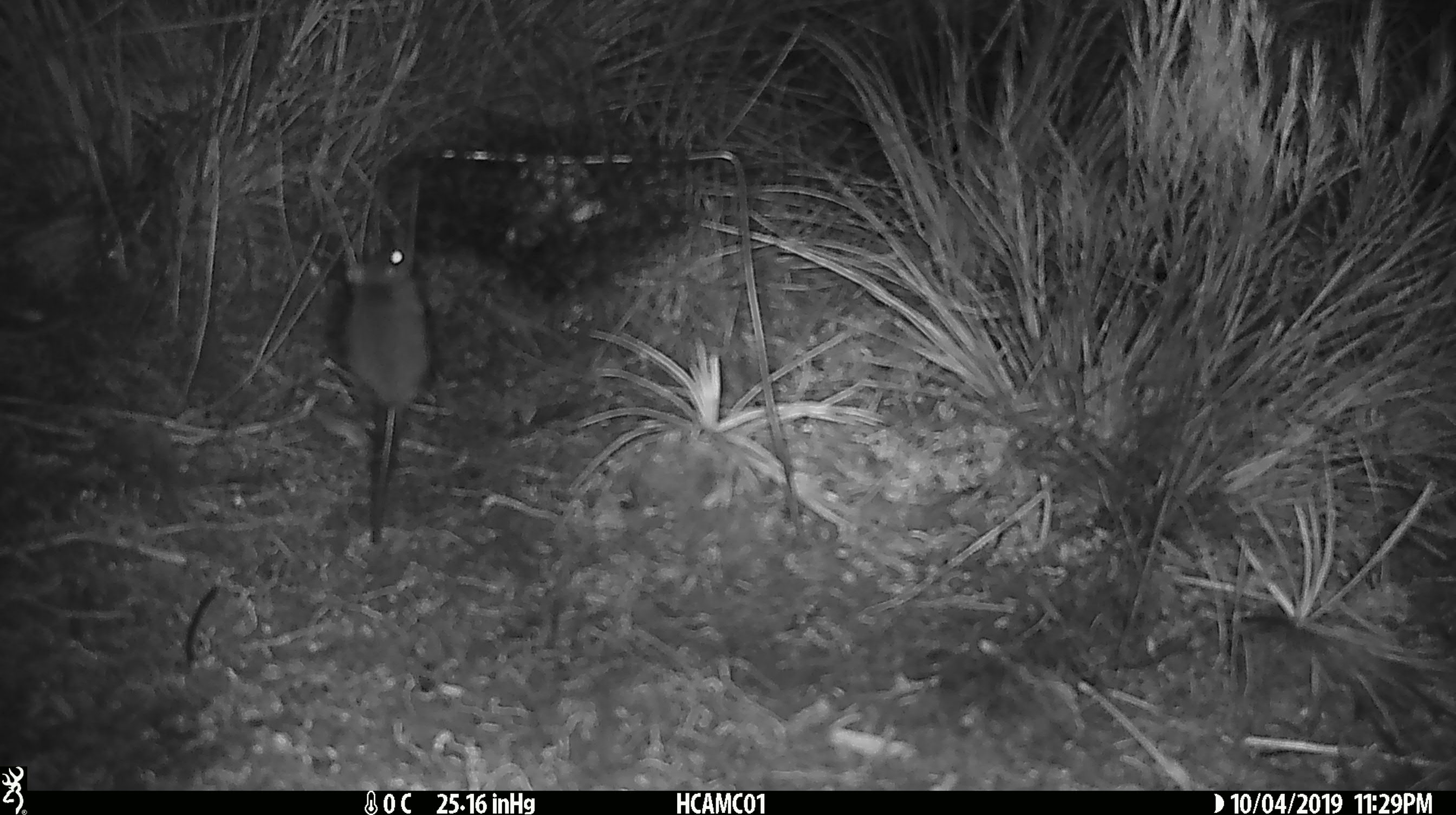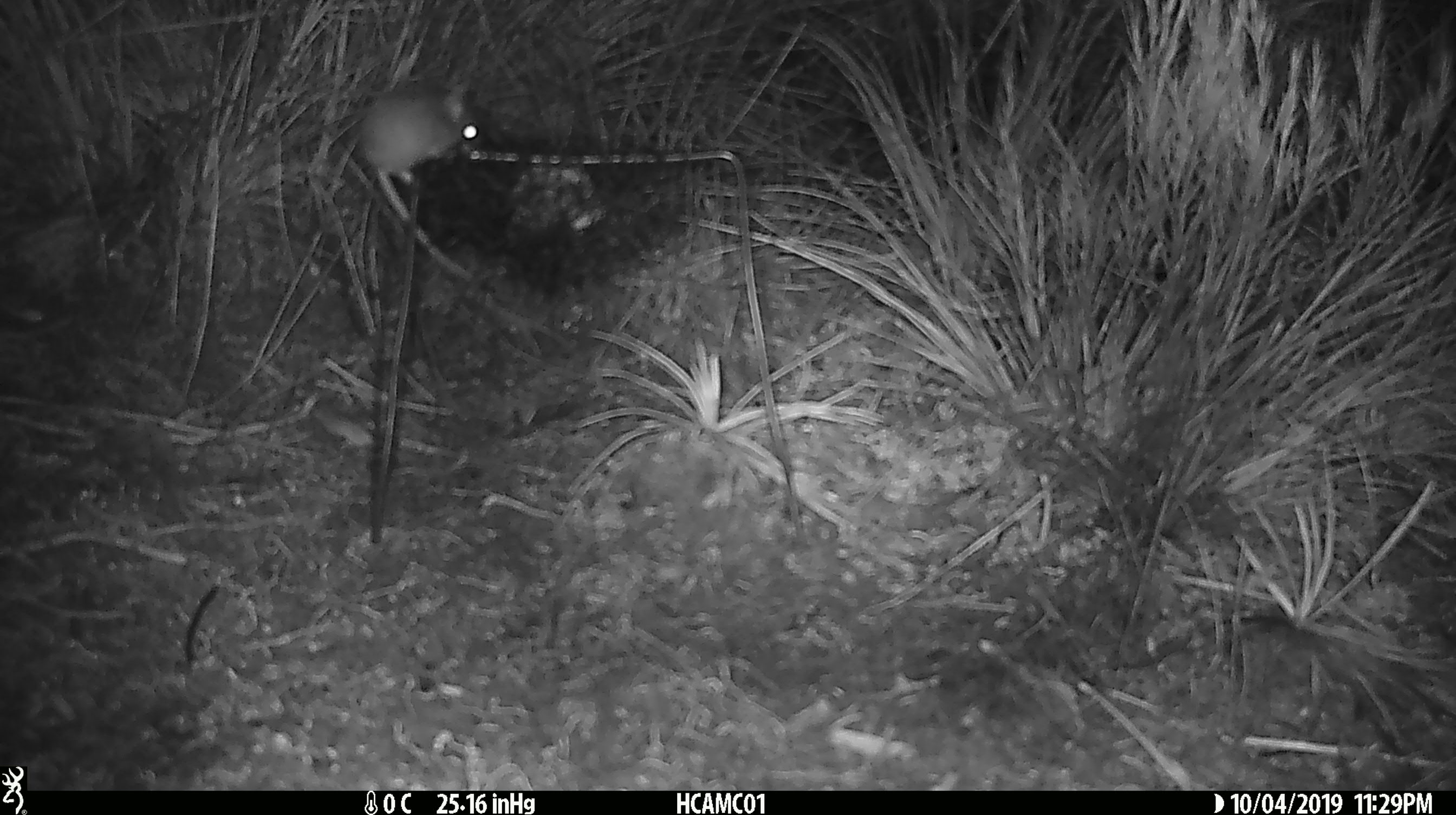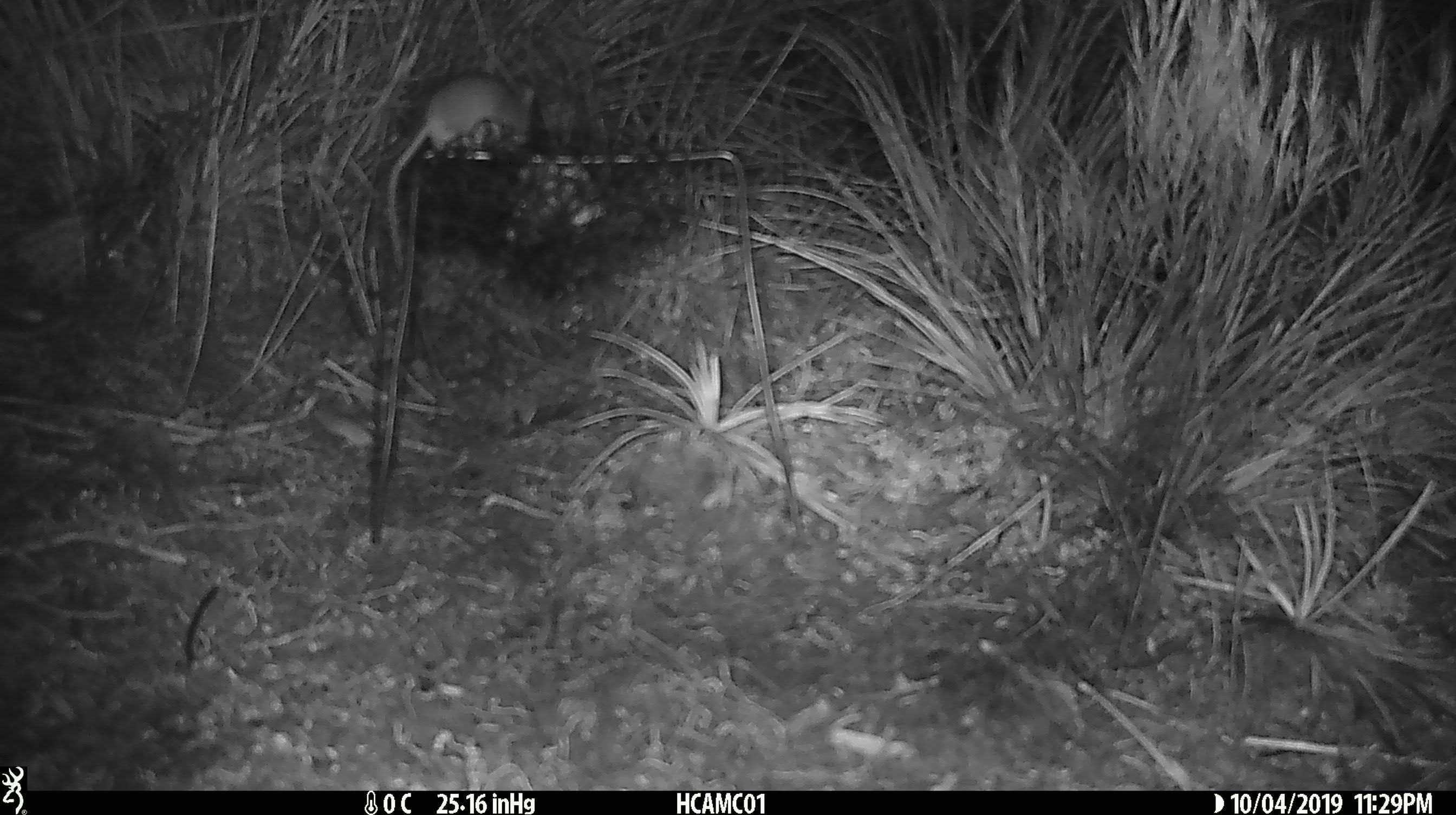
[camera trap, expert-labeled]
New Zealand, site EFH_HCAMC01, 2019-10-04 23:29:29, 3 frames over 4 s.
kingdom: Animalia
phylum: Chordata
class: Mammalia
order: Rodentia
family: Muridae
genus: Mus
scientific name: Mus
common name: mouse